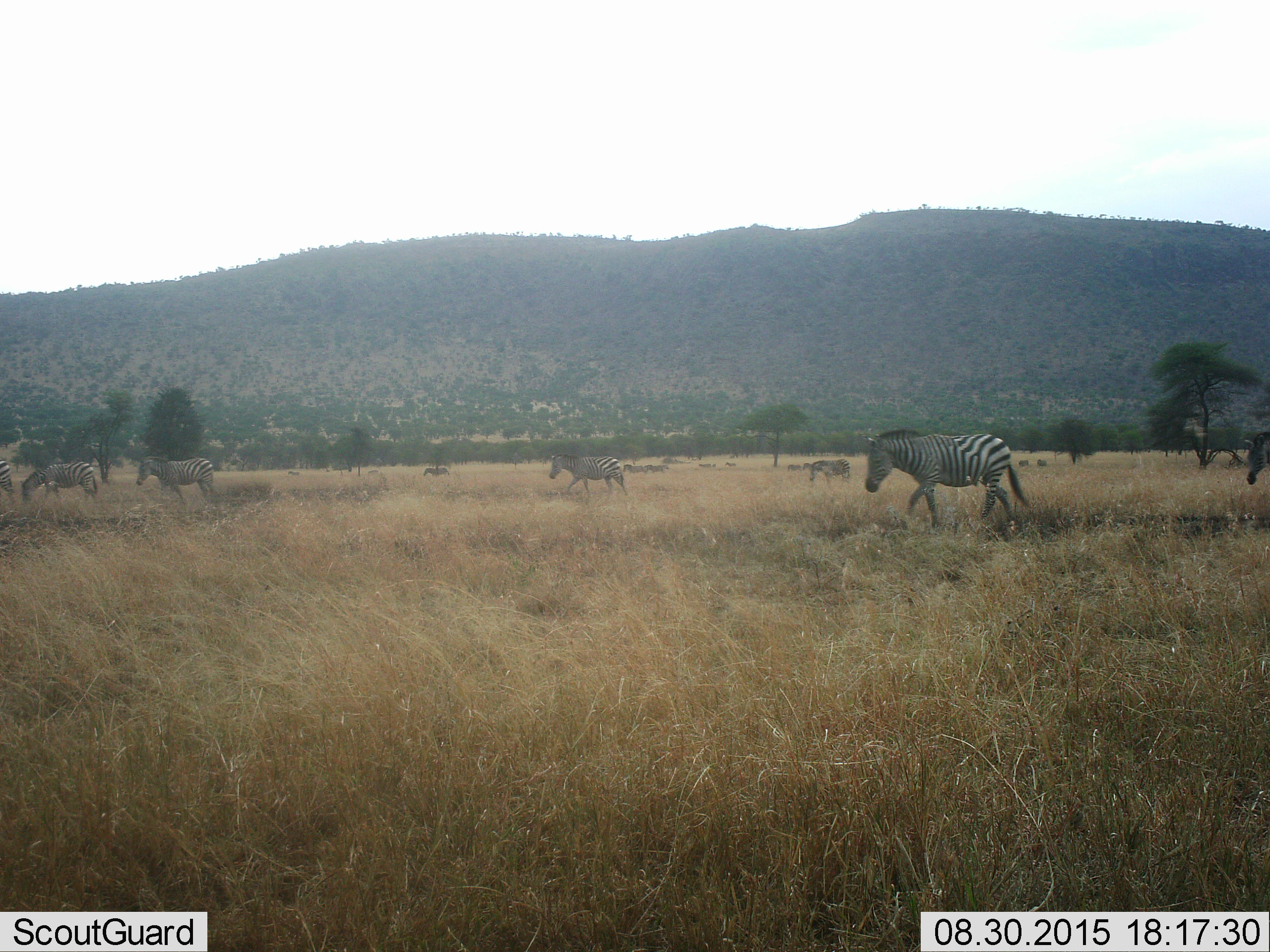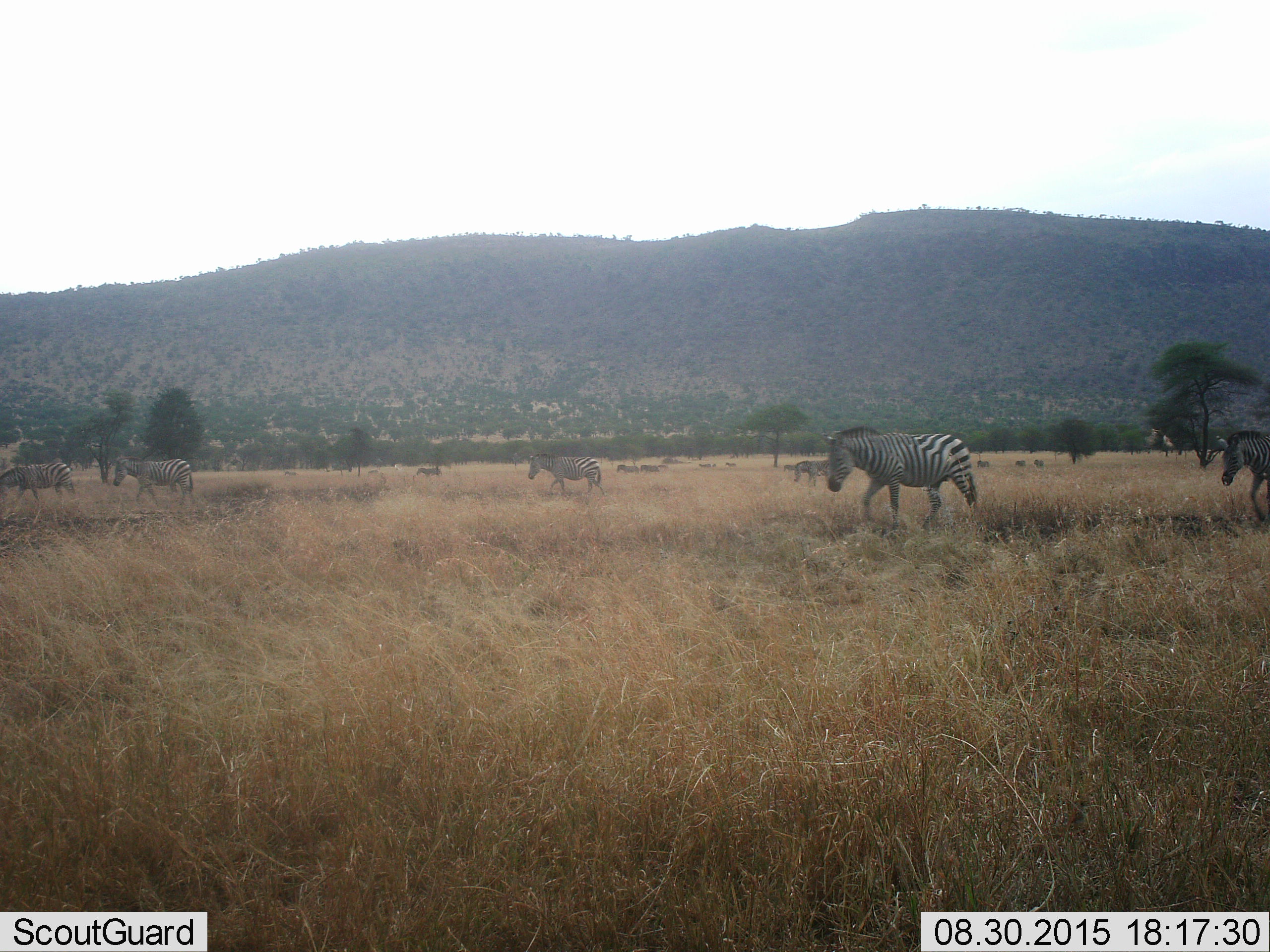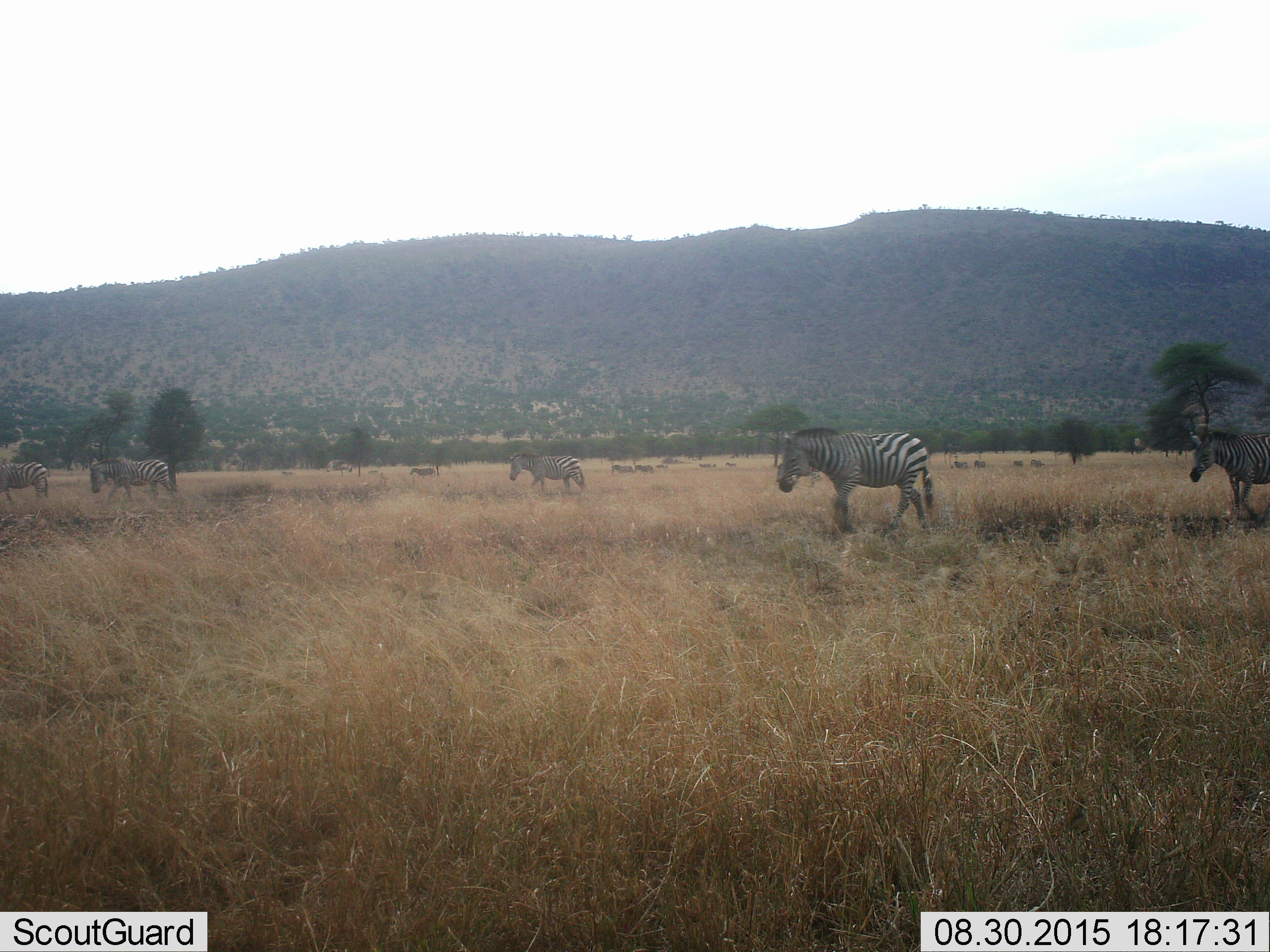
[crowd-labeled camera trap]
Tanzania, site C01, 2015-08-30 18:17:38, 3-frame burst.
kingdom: Animalia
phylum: Chordata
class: Mammalia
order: Perissodactyla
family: Equidae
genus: Equus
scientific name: Equus quagga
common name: plains zebra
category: zebra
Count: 11-50.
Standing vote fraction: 15%.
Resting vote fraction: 0%.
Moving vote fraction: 95%.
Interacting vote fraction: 0%.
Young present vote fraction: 0%.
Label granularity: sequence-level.